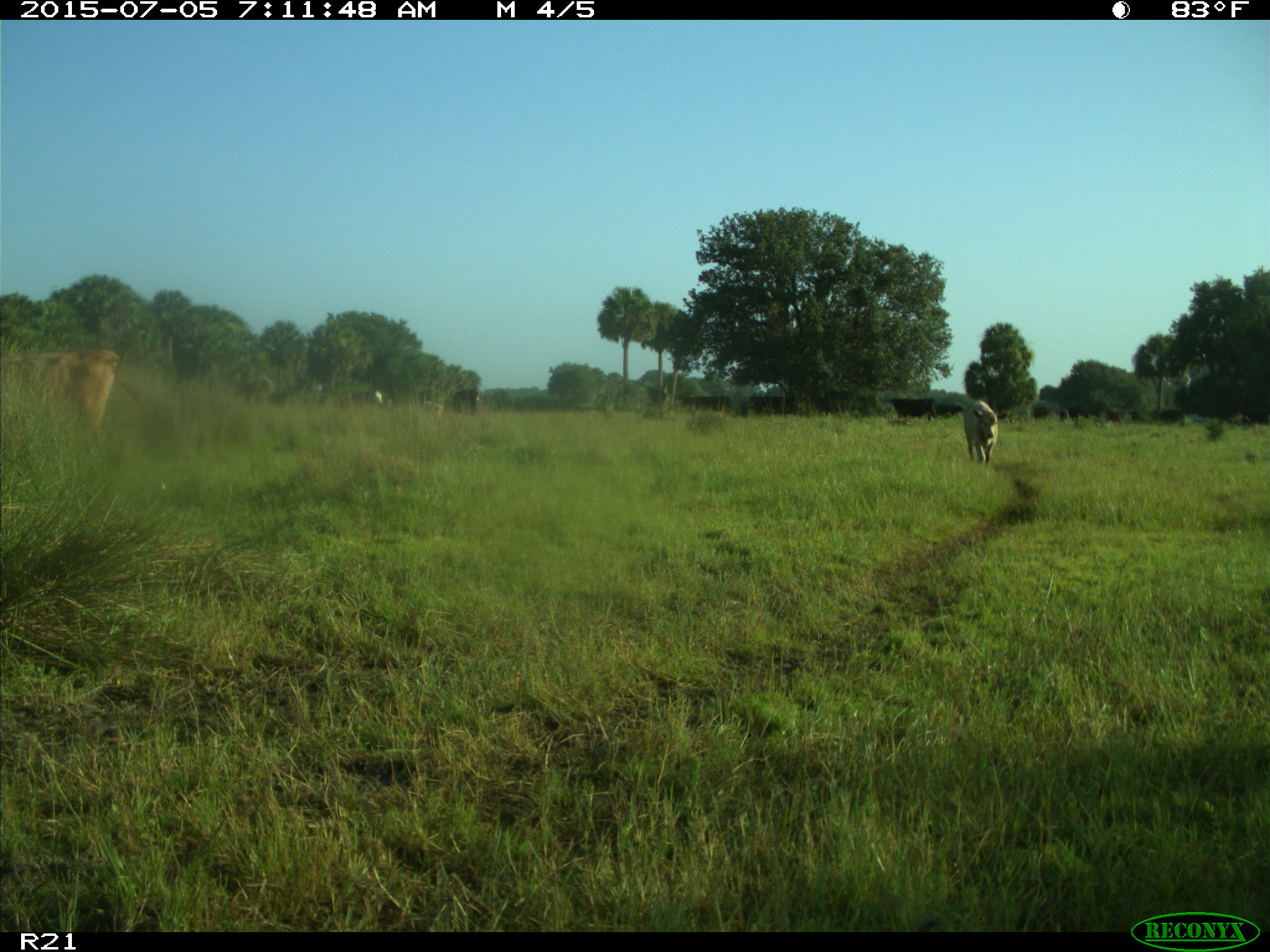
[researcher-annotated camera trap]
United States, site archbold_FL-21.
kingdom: Animalia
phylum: Chordata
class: Mammalia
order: Artiodactyla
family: Bovidae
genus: Bos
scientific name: Bos taurus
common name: domestic cow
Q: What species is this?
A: Bos taurus (domestic cow).